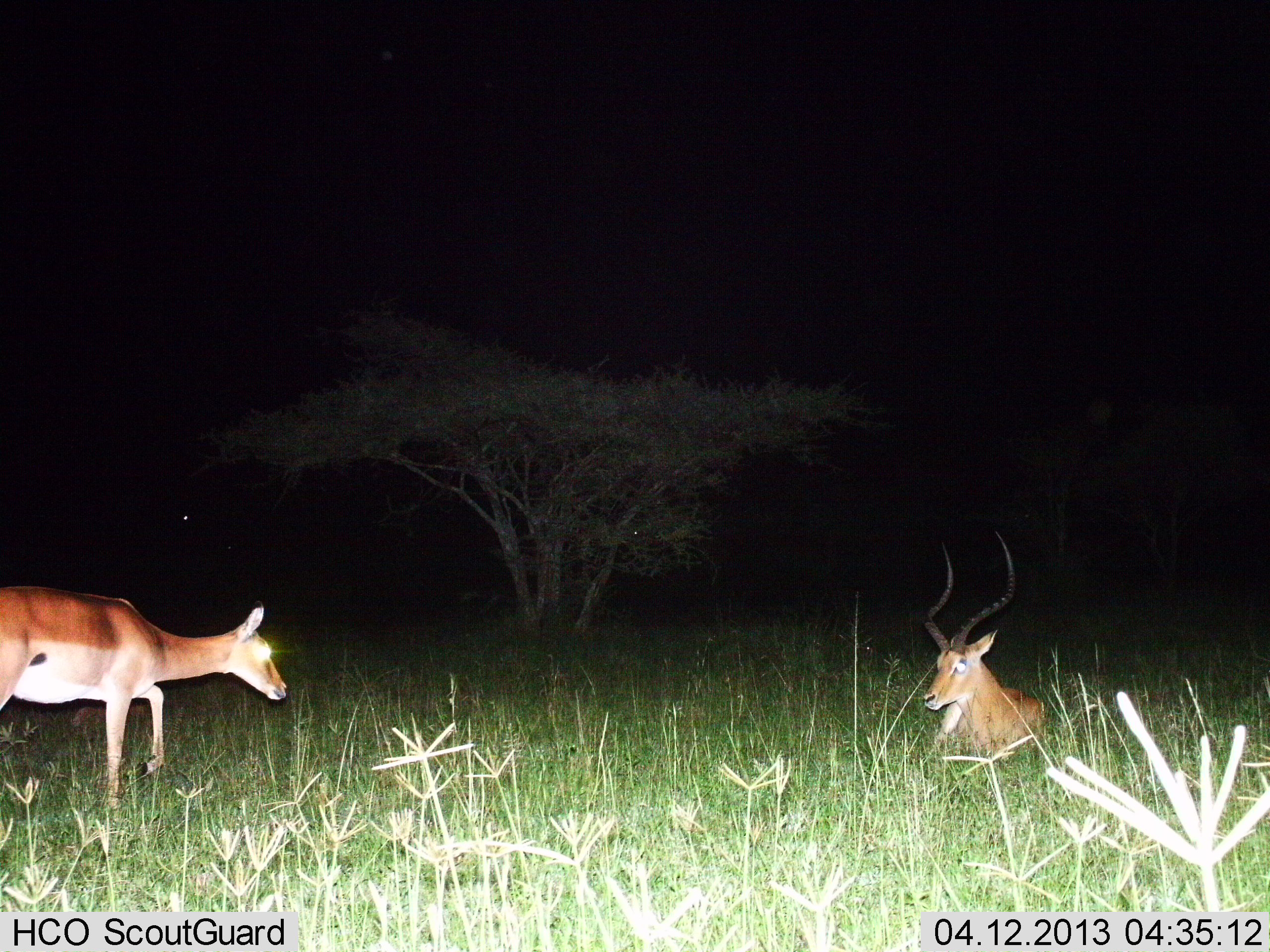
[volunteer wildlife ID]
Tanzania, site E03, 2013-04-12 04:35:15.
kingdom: Animalia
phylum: Chordata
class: Mammalia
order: Artiodactyla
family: Bovidae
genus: Aepyceros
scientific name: Aepyceros melampus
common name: impala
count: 2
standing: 56%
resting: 97%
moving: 28%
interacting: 3%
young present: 0%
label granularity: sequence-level